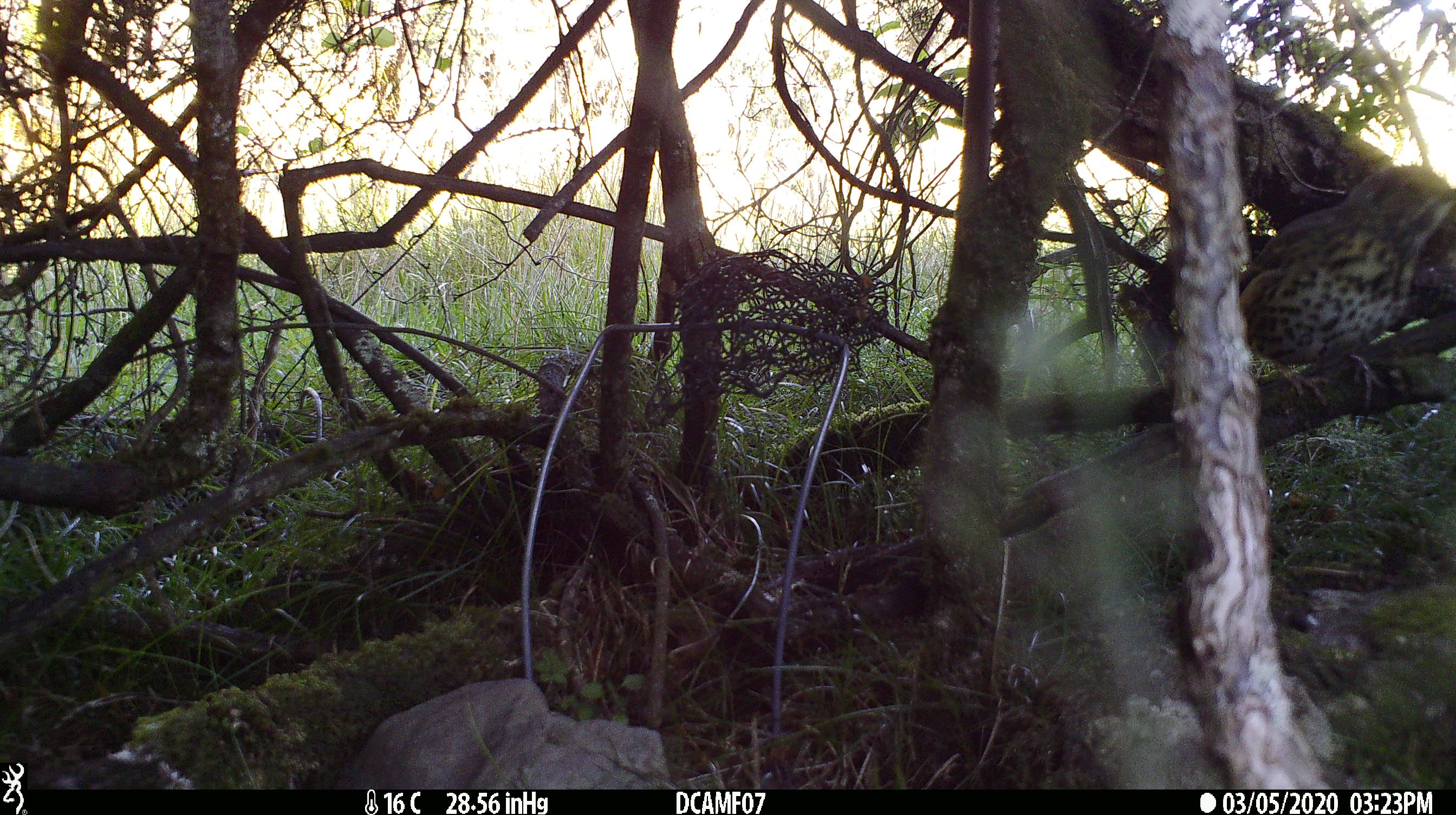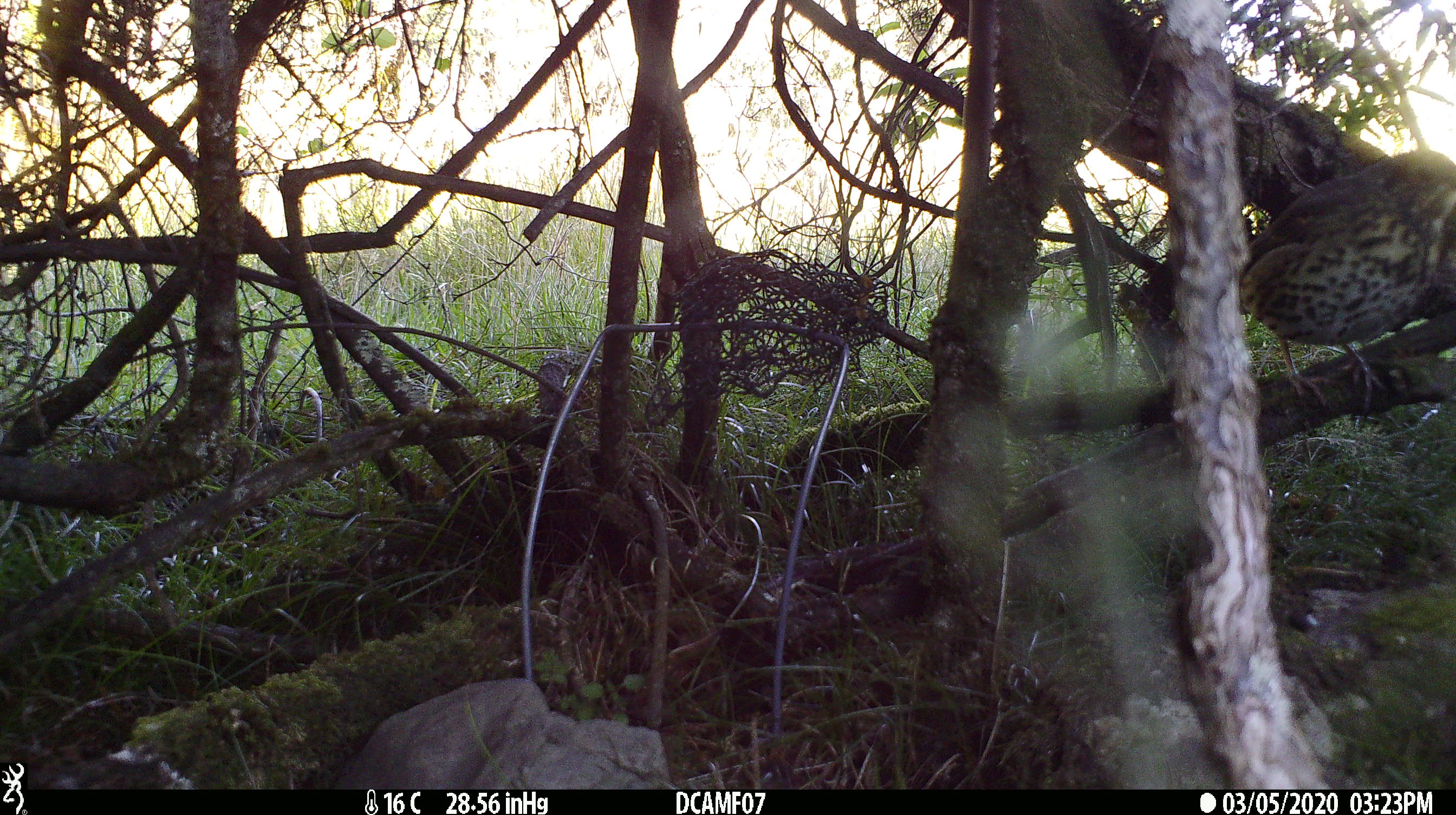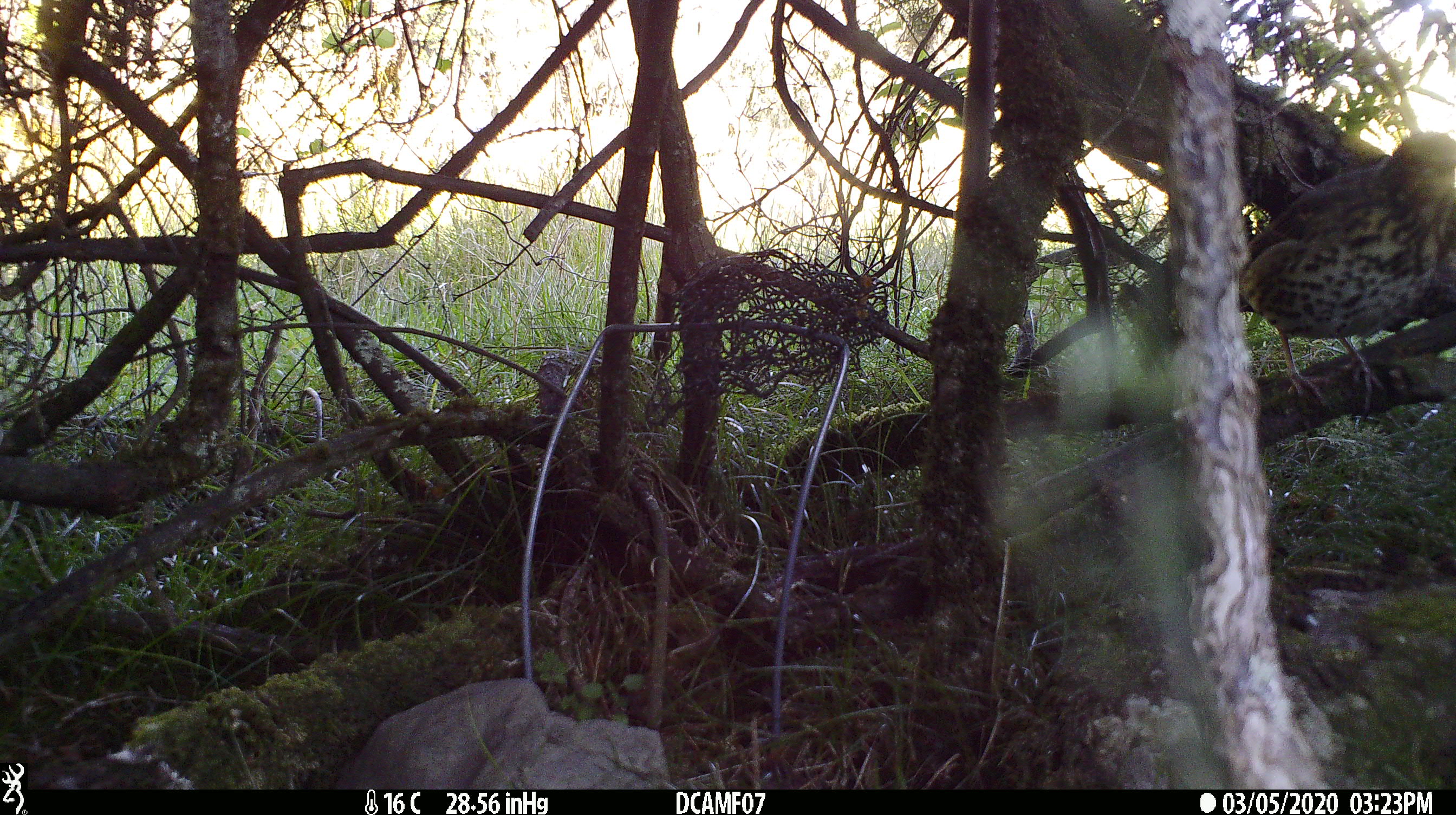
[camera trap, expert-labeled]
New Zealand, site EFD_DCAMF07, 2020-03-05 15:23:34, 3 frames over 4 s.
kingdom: Animalia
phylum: Chordata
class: Aves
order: Passeriformes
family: Turdidae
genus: Turdus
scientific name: Turdus philomelos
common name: song thrush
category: thrush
Thrush (song thrush) (Turdus philomelos).